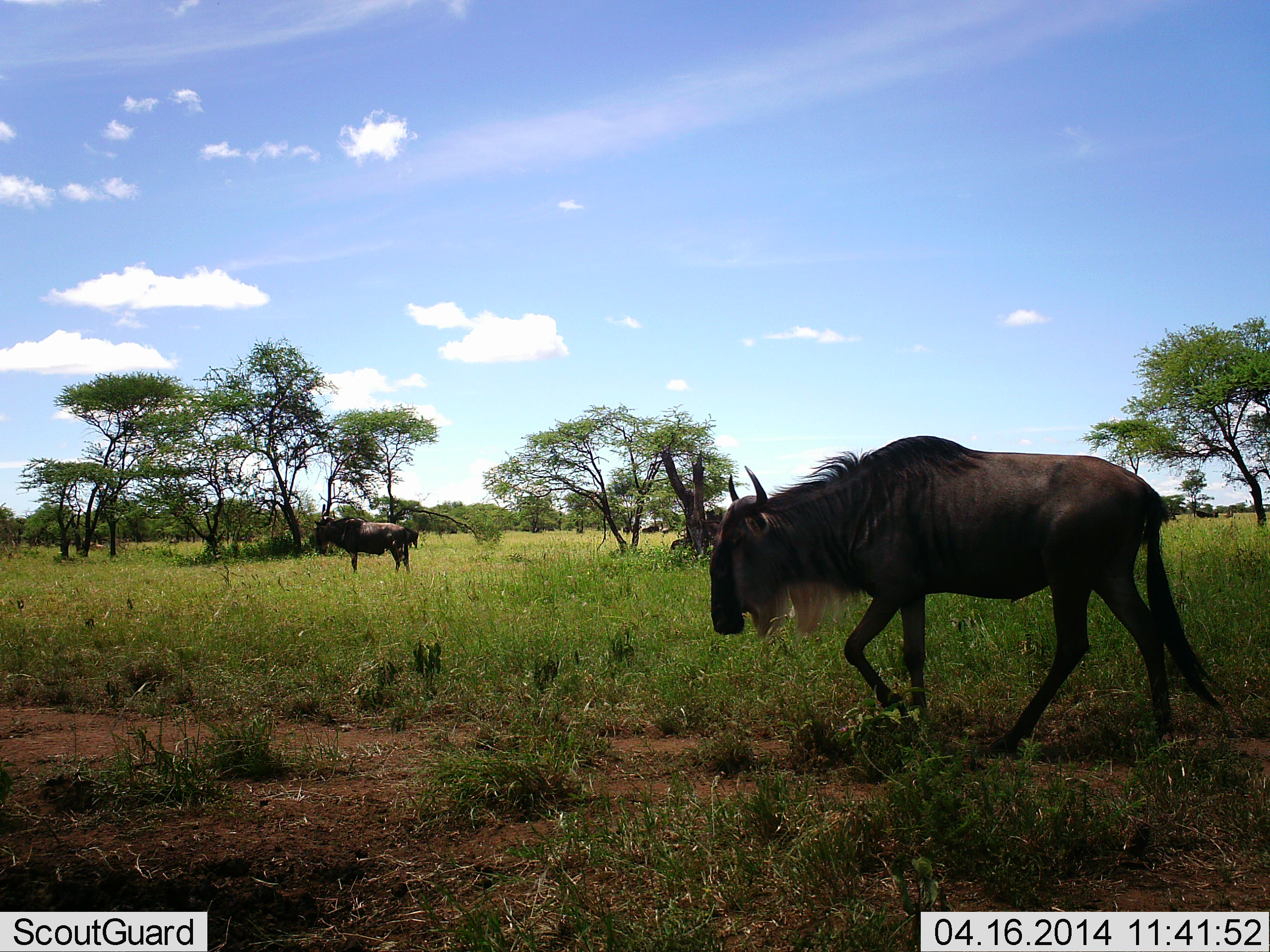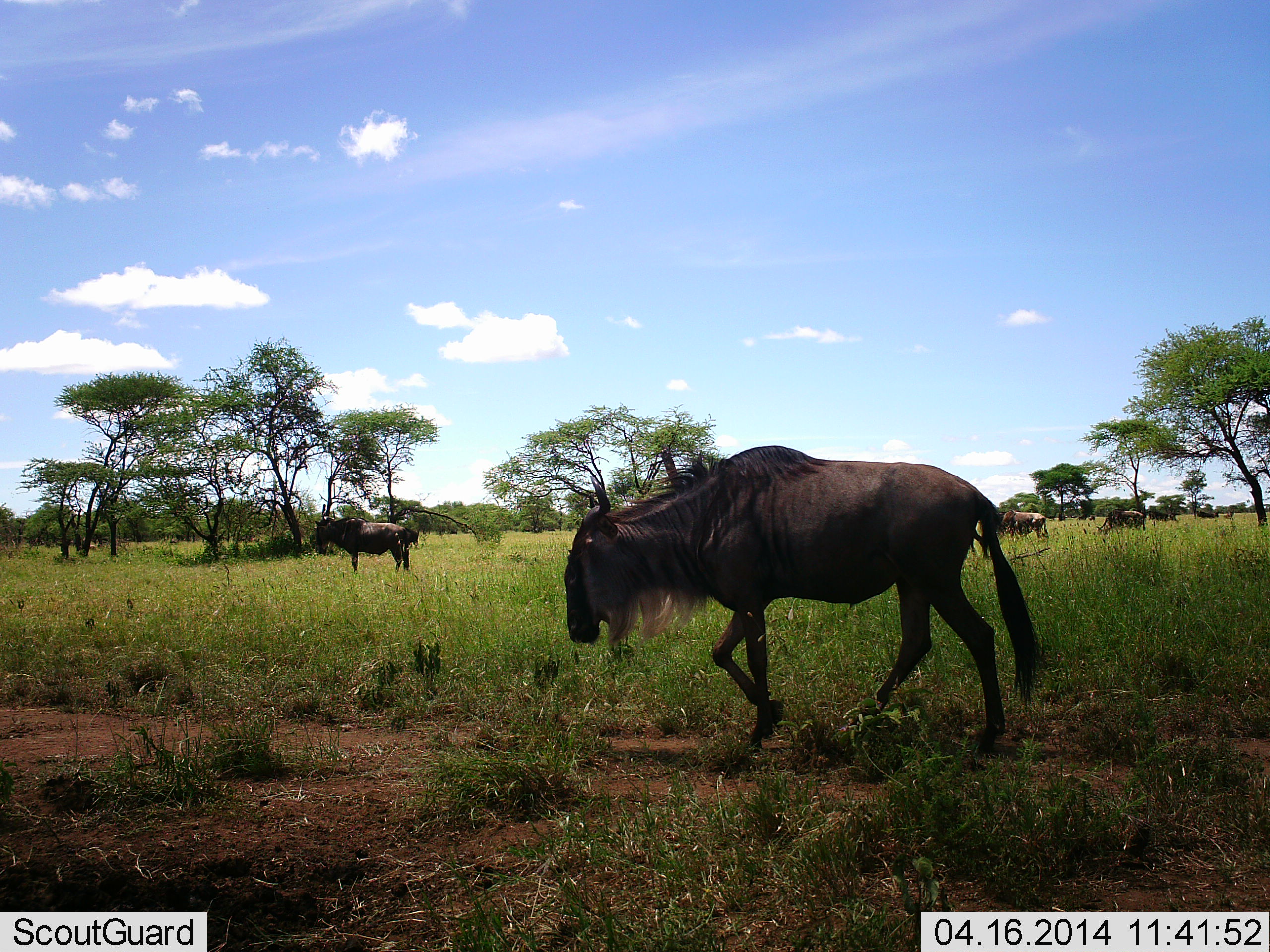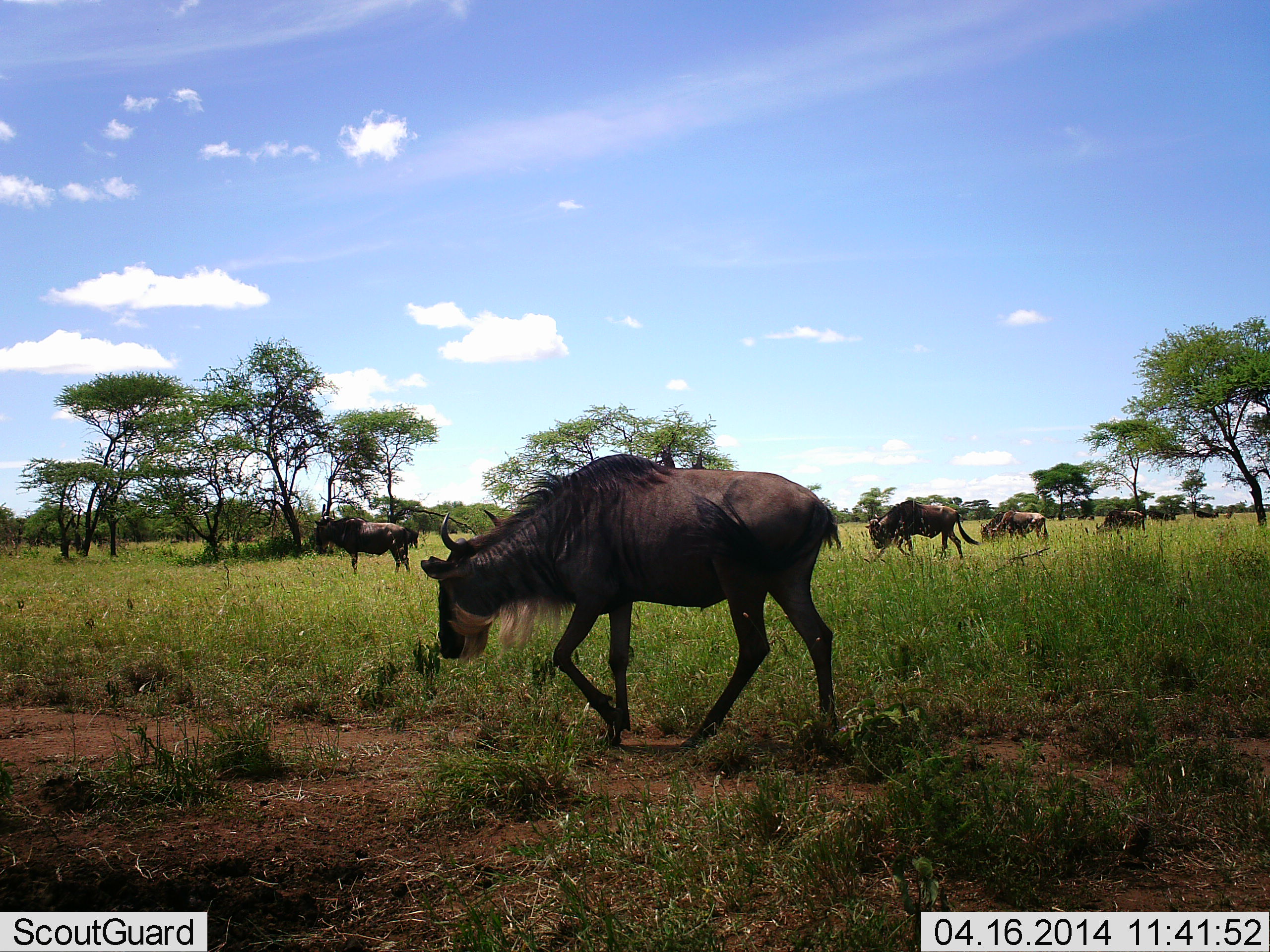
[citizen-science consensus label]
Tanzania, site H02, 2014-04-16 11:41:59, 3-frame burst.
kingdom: Animalia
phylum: Chordata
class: Mammalia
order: Artiodactyla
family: Bovidae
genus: Connochaetes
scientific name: Connochaetes taurinus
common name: blue wildebeest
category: wildebeest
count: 7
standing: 80%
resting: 0%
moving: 90%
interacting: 0%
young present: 0%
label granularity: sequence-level